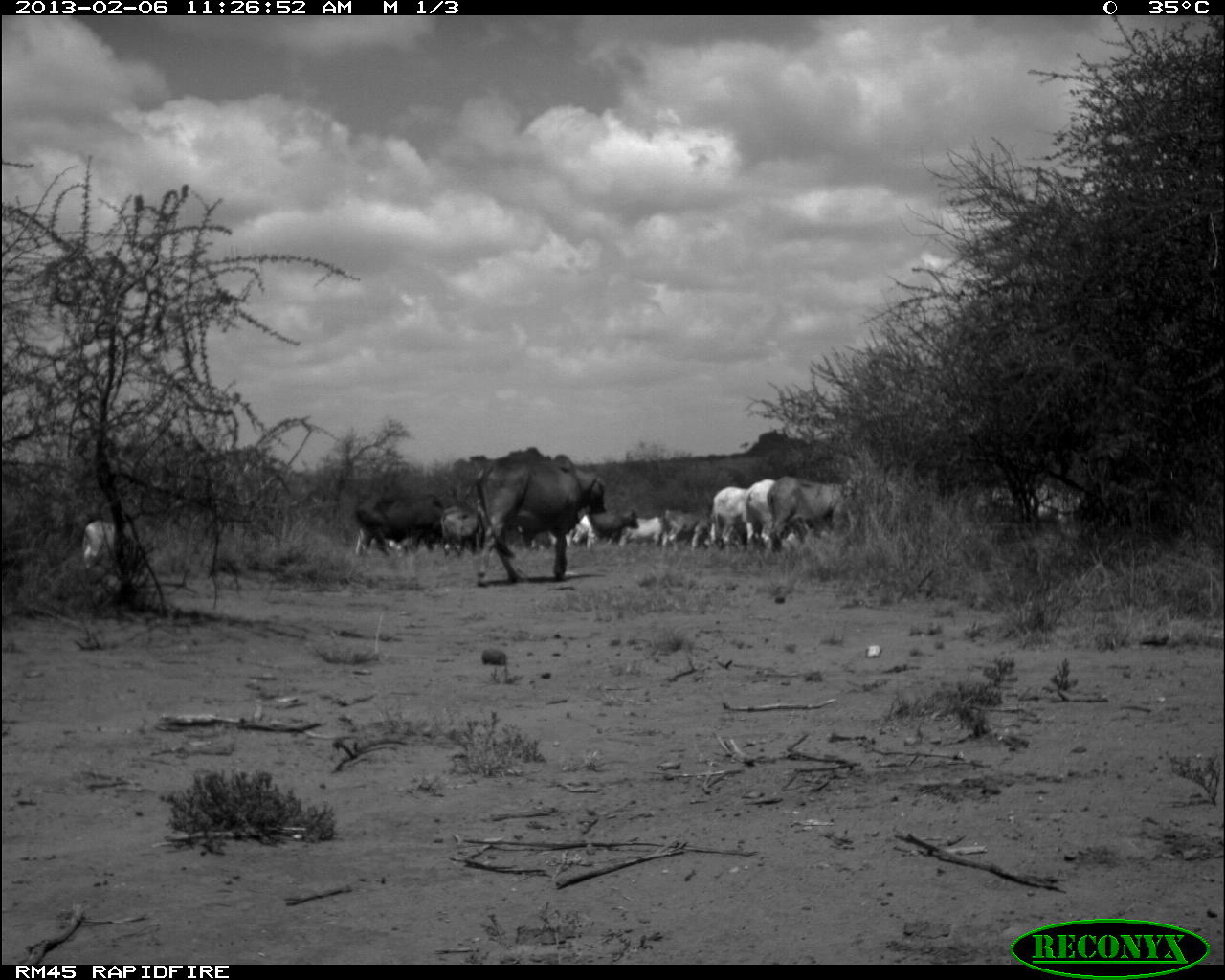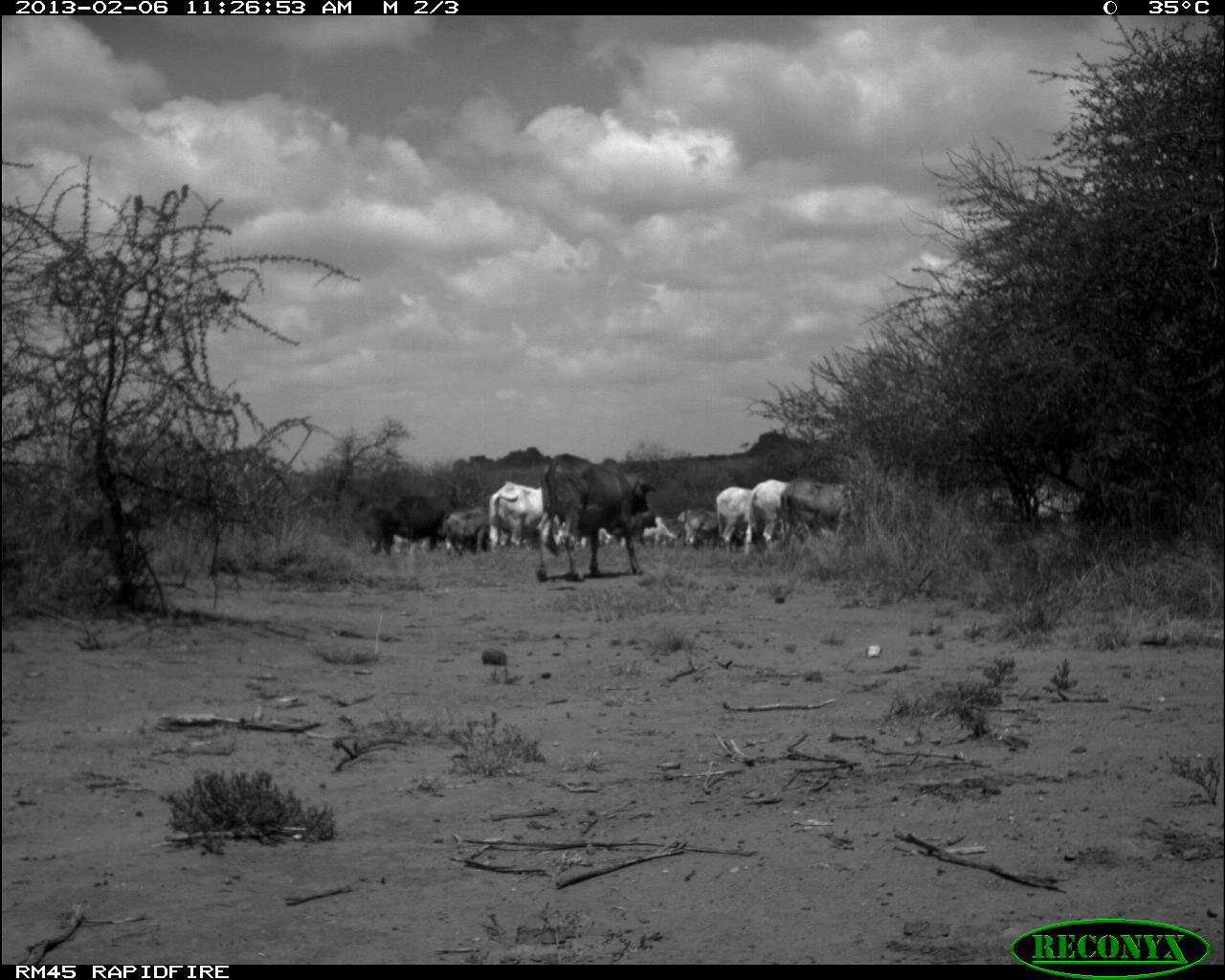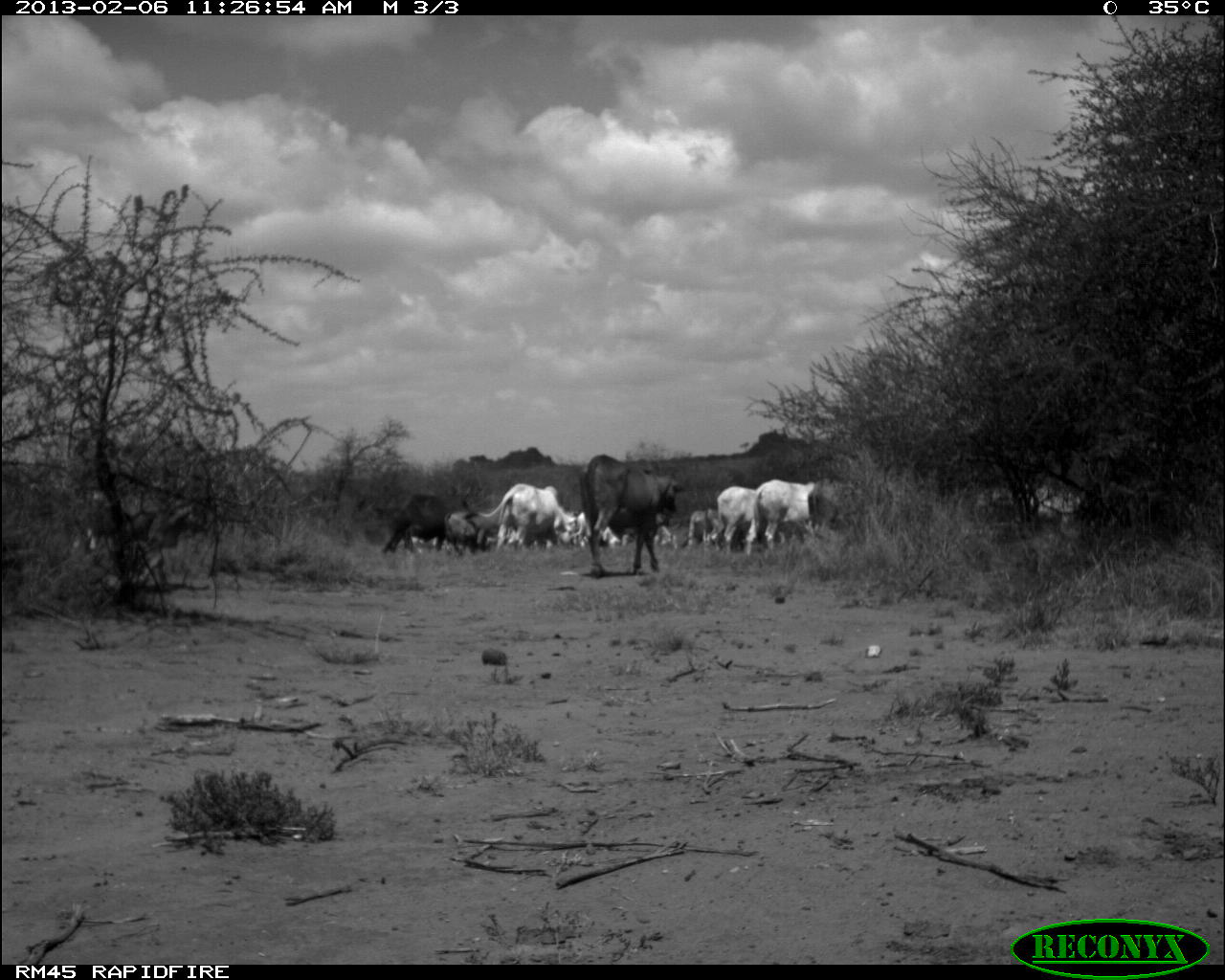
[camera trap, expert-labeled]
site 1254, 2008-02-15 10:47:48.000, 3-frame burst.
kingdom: Animalia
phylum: Chordata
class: Mammalia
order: Artiodactyla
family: Bovidae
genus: Aepyceros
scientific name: Aepyceros melampus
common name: impala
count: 2